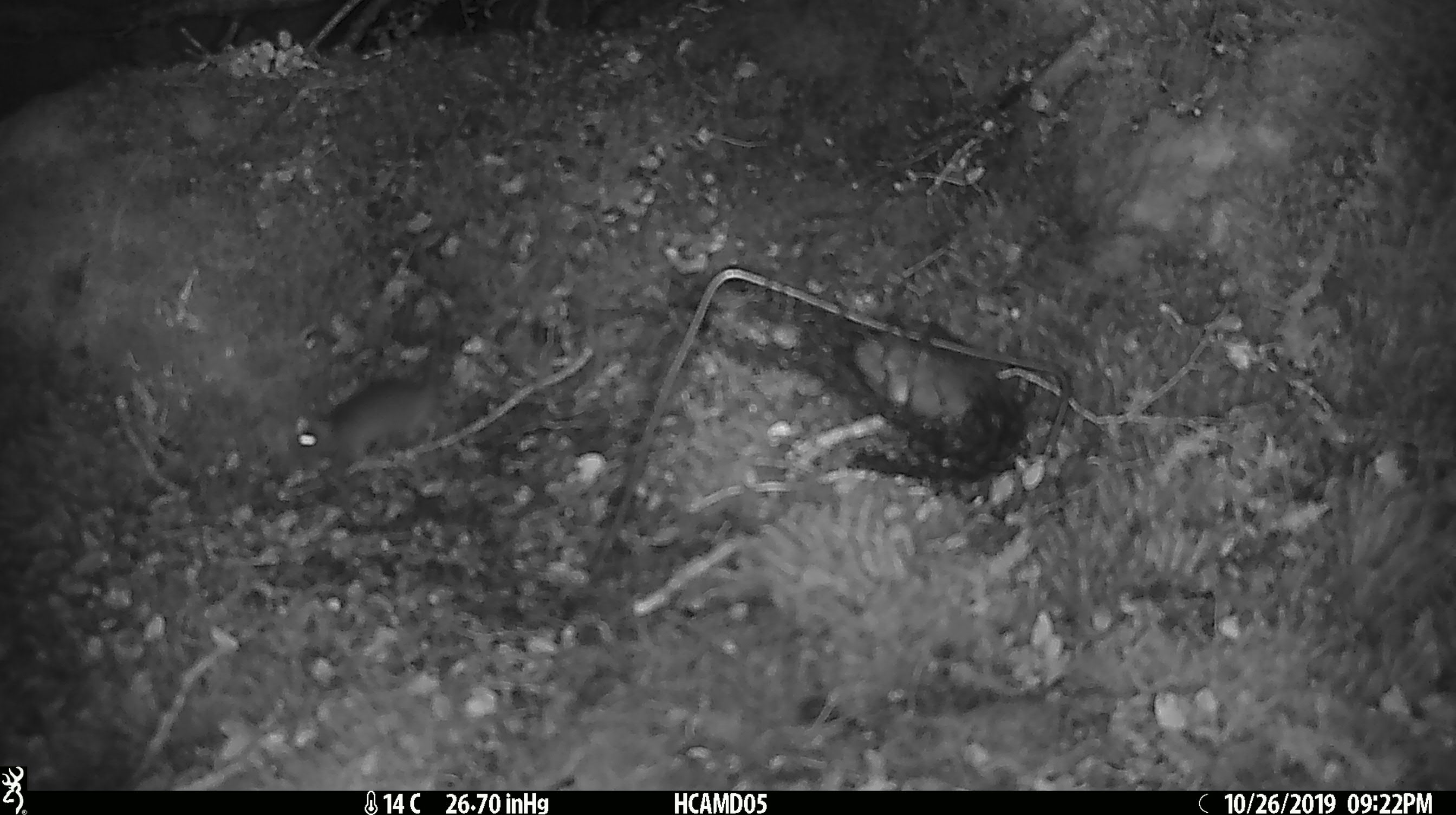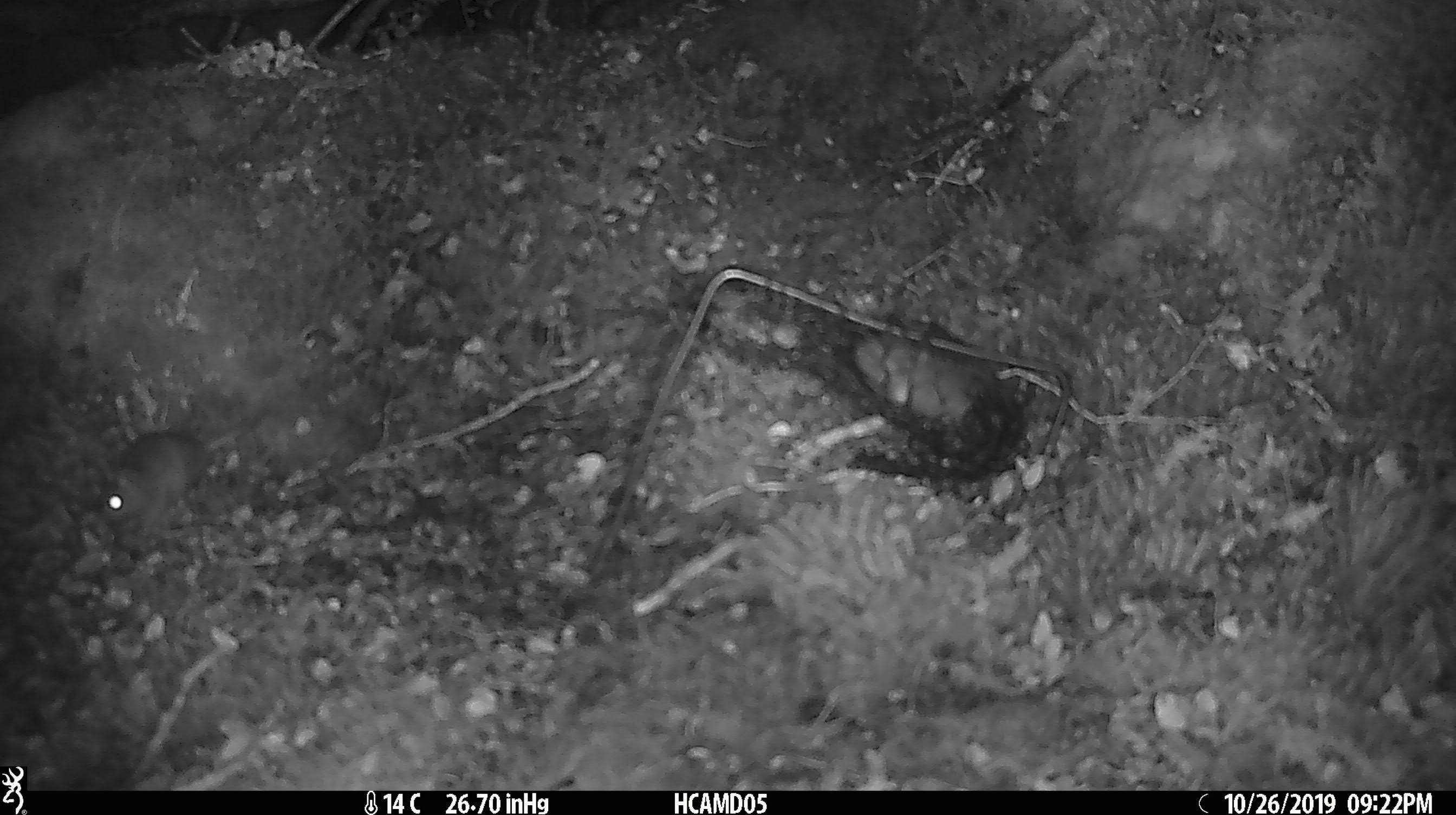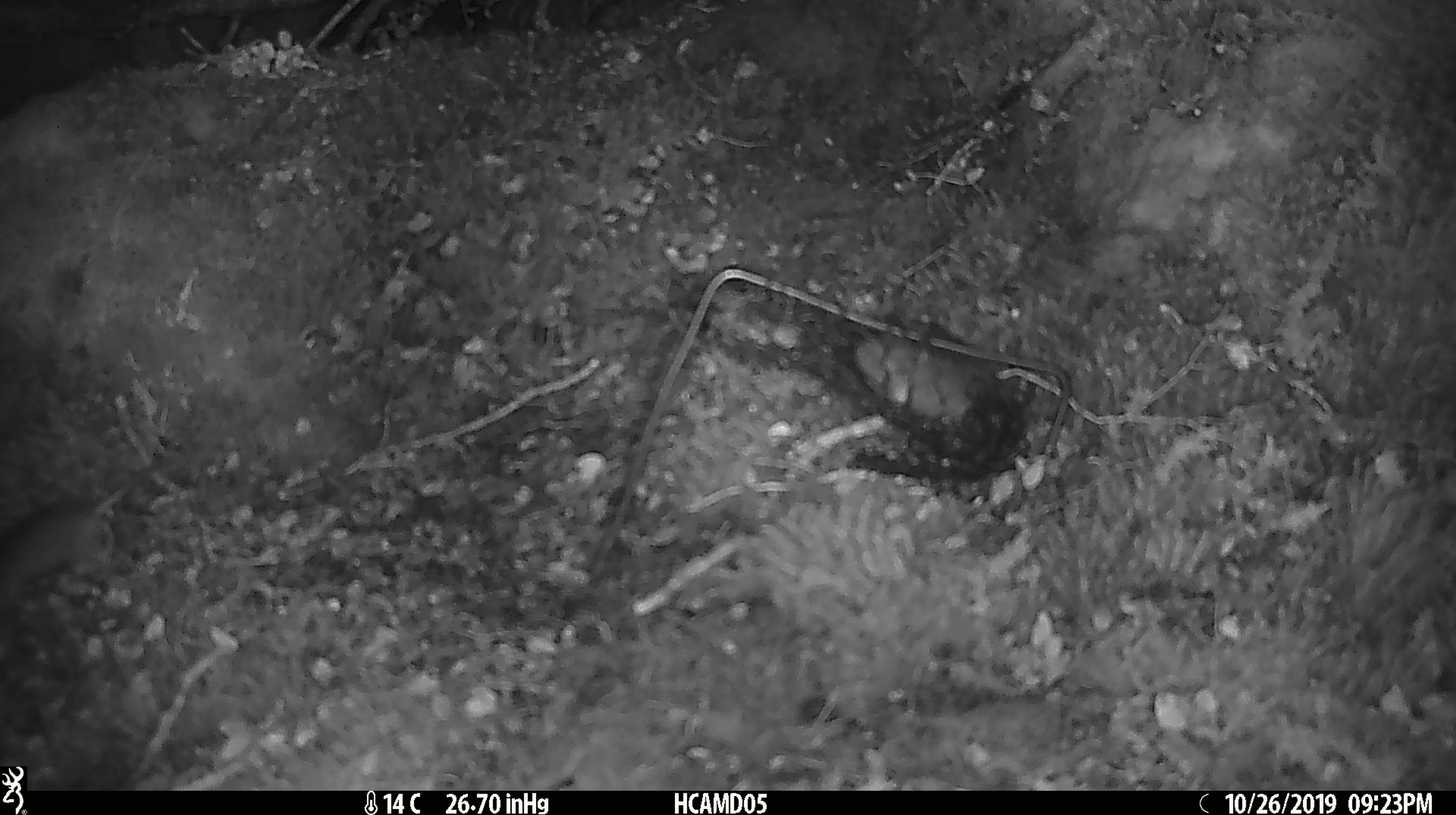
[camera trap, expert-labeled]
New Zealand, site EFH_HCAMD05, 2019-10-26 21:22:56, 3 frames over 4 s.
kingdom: Animalia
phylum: Chordata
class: Mammalia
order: Rodentia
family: Muridae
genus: Mus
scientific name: Mus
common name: mouse